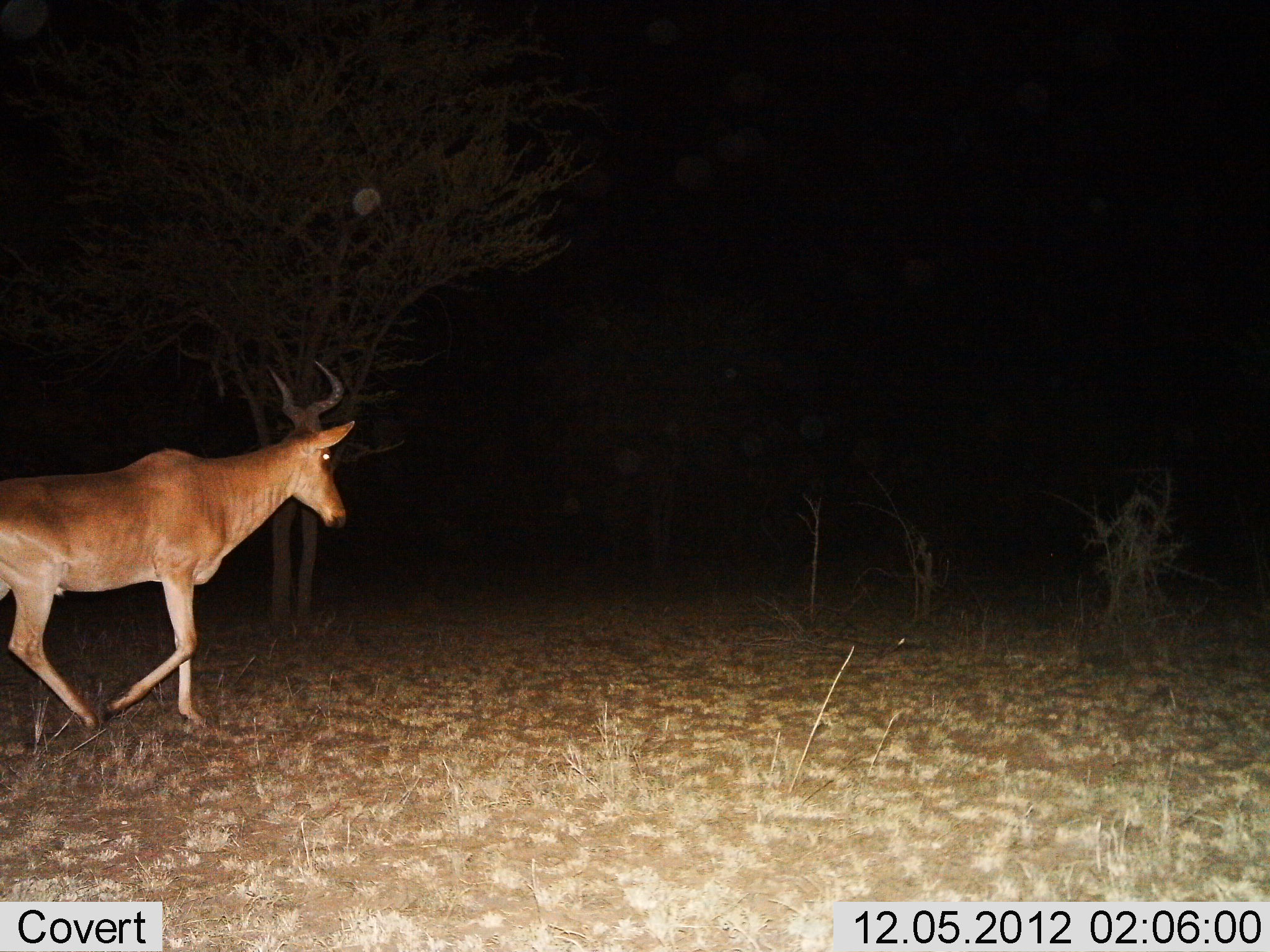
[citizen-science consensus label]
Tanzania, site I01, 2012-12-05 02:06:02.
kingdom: Animalia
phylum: Chordata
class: Mammalia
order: Artiodactyla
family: Bovidae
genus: Alcelaphus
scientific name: Alcelaphus buselaphus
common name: hartebeest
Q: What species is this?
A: Hartebeest (Alcelaphus buselaphus).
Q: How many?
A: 1.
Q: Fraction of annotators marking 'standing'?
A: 10%.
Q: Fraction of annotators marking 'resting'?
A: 0%.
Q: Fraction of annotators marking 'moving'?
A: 90%.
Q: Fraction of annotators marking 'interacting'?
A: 0%.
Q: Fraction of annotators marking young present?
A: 0%.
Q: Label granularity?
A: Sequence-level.